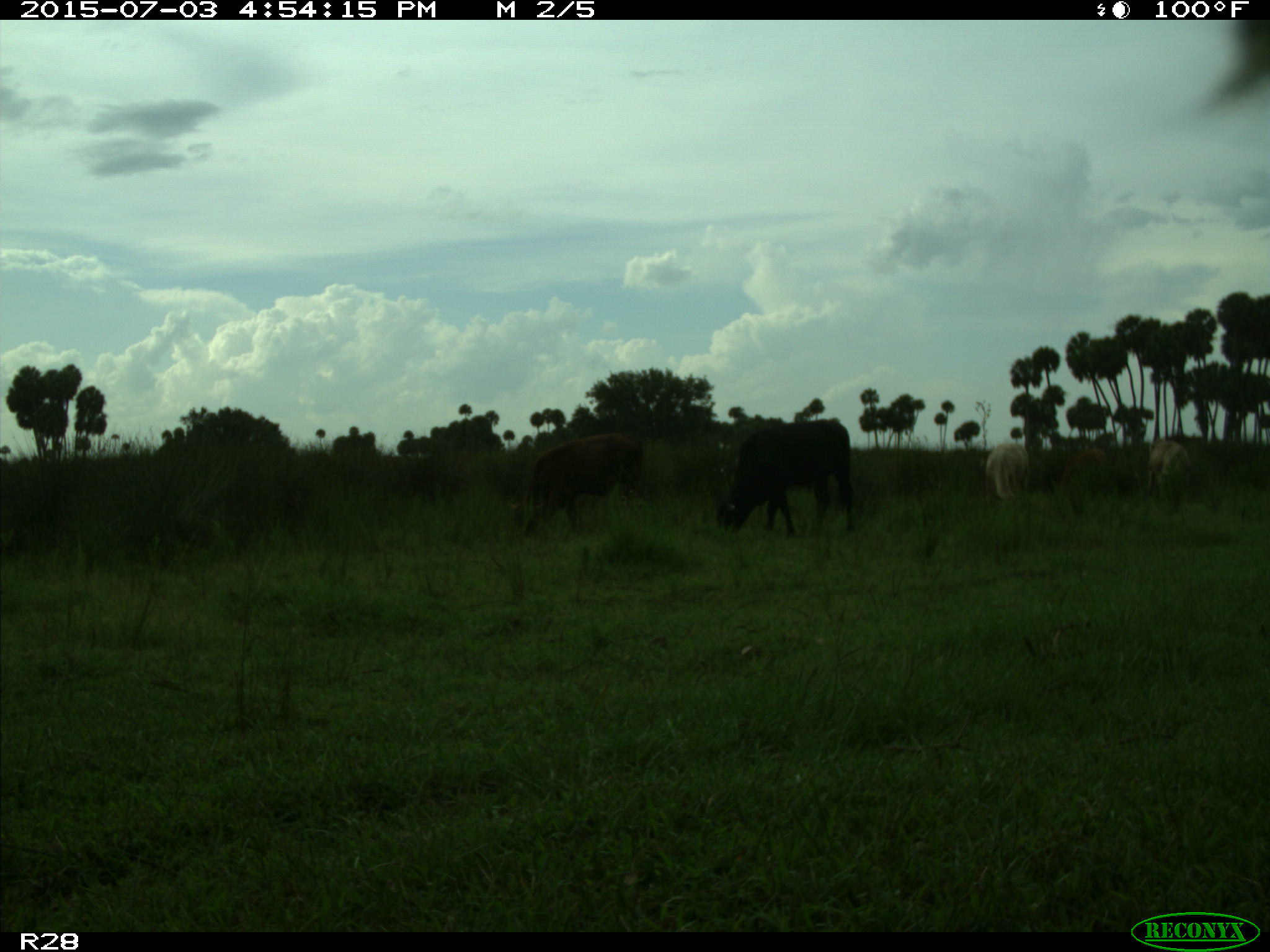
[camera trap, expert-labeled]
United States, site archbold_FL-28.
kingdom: Animalia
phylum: Chordata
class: Mammalia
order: Artiodactyla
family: Bovidae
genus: Bos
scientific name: Bos taurus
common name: domestic cow